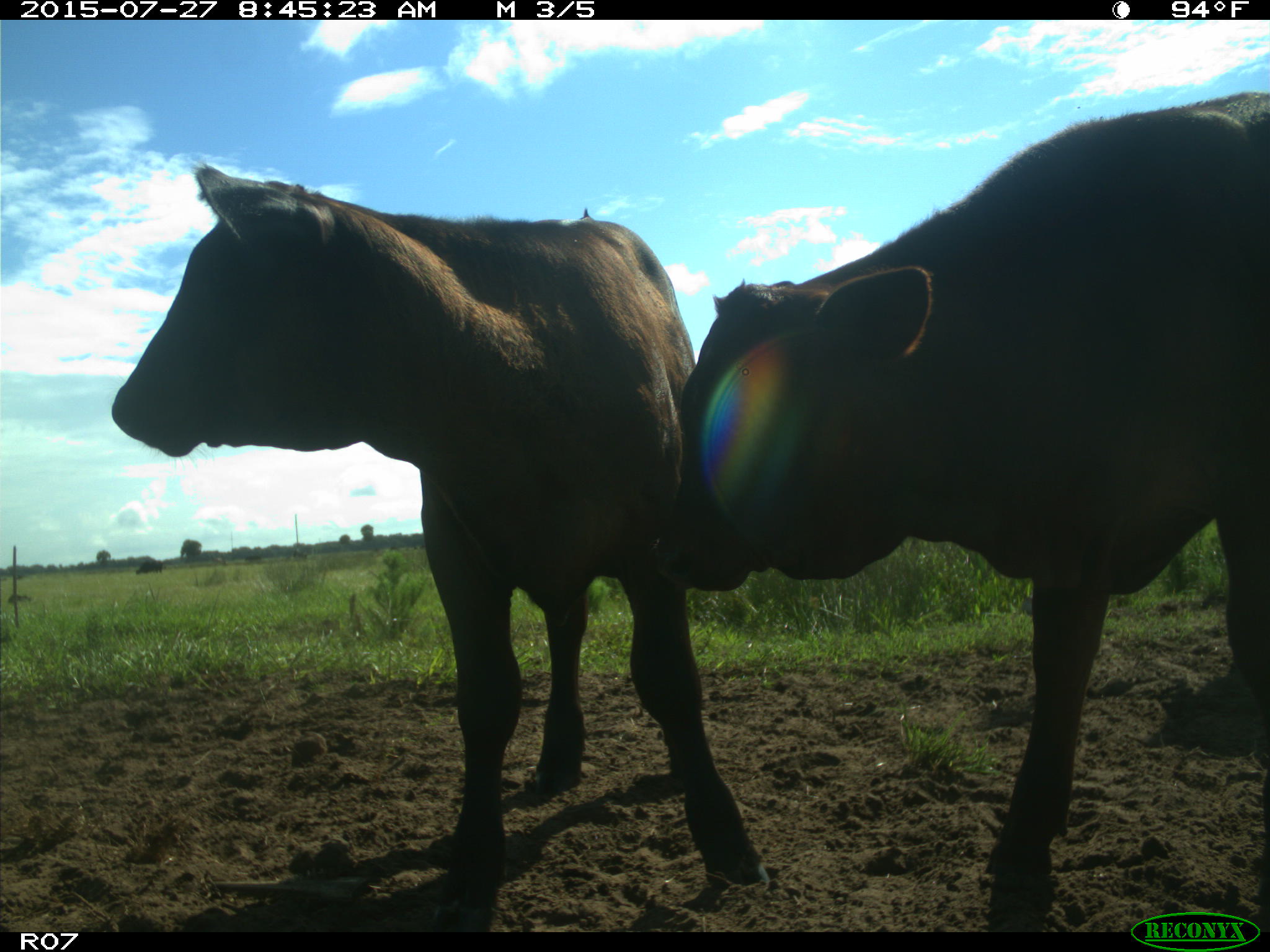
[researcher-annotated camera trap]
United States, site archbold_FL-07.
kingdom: Animalia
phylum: Chordata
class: Mammalia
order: Artiodactyla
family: Bovidae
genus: Bos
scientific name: Bos taurus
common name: domestic cow